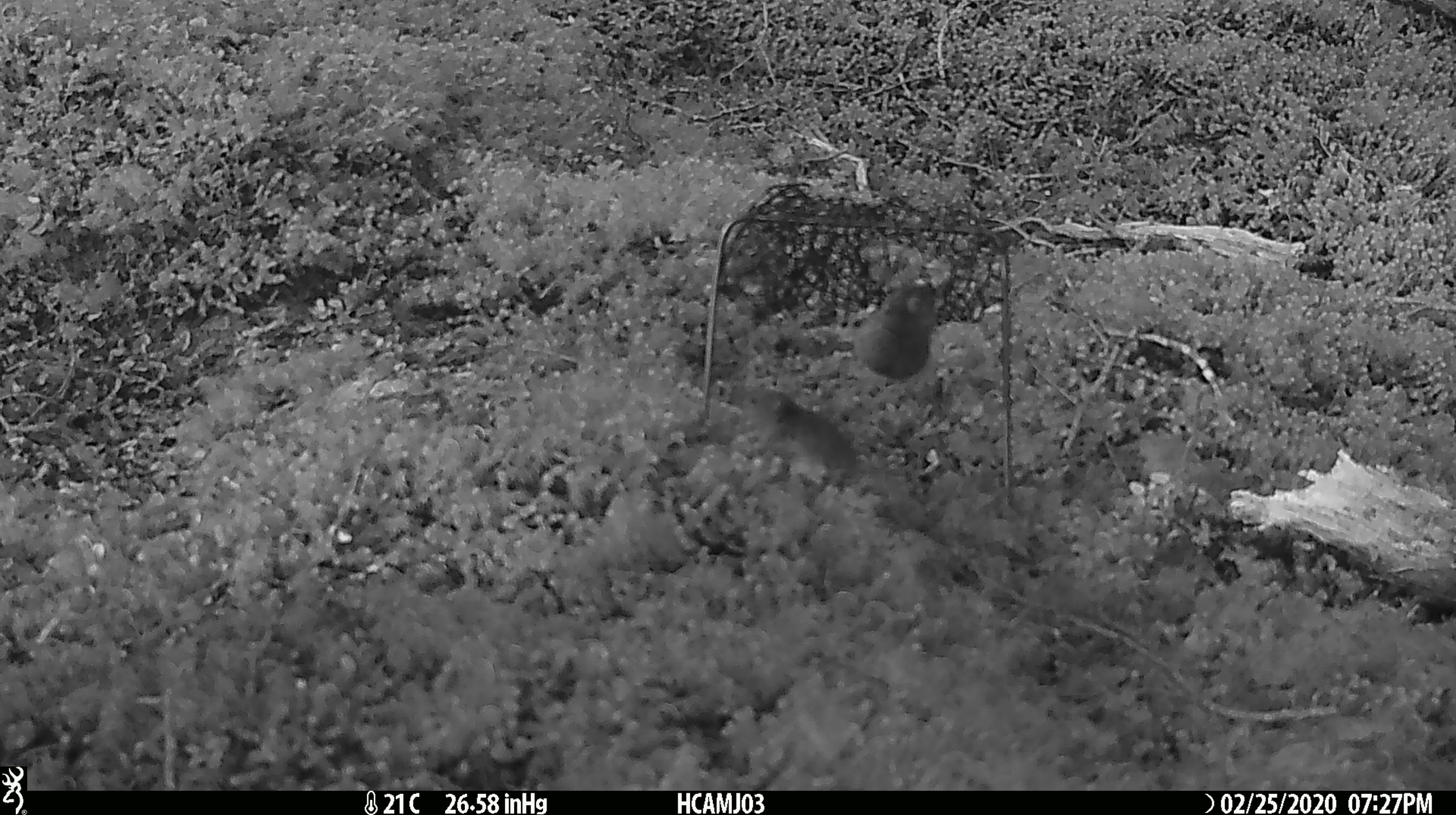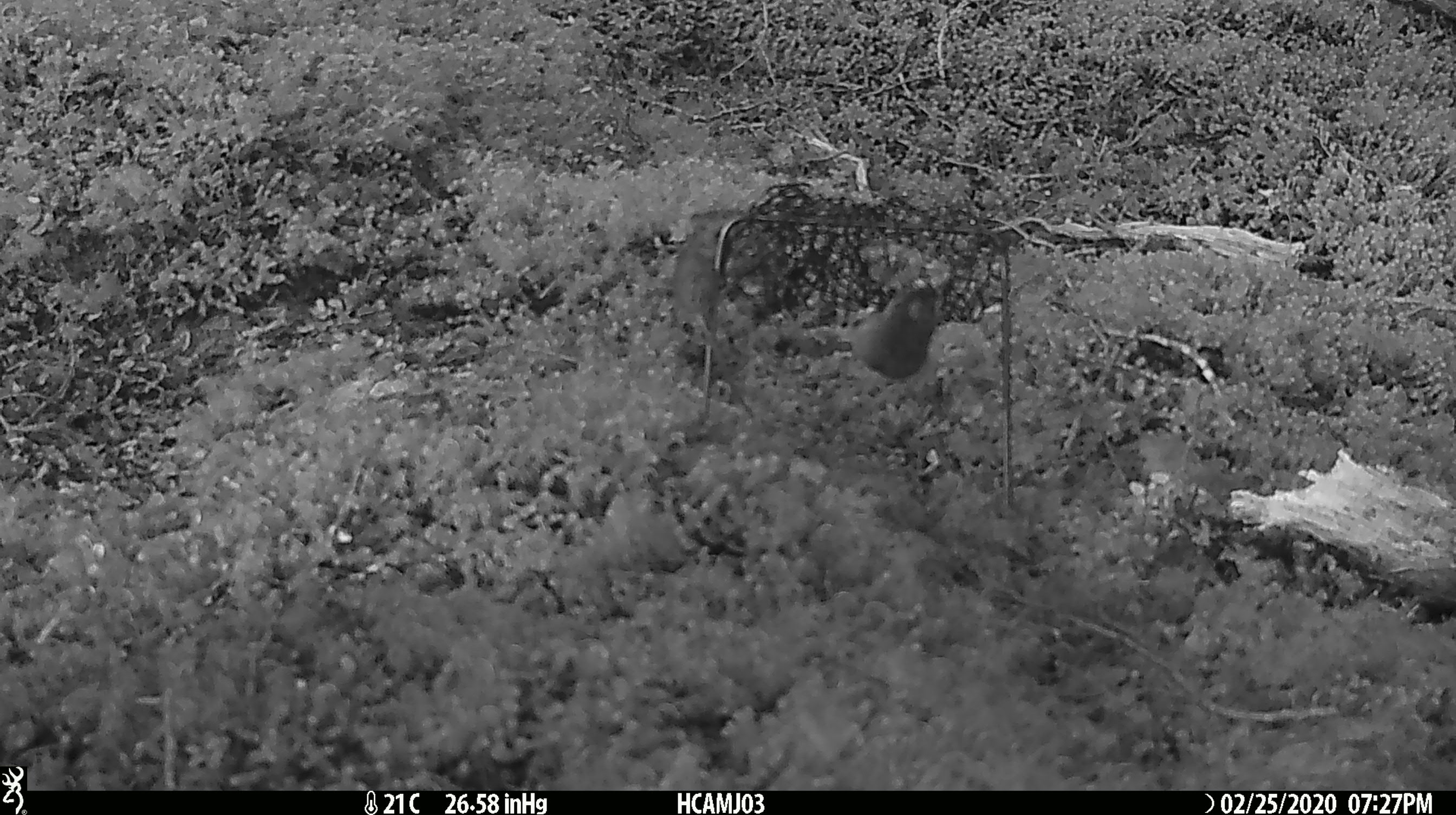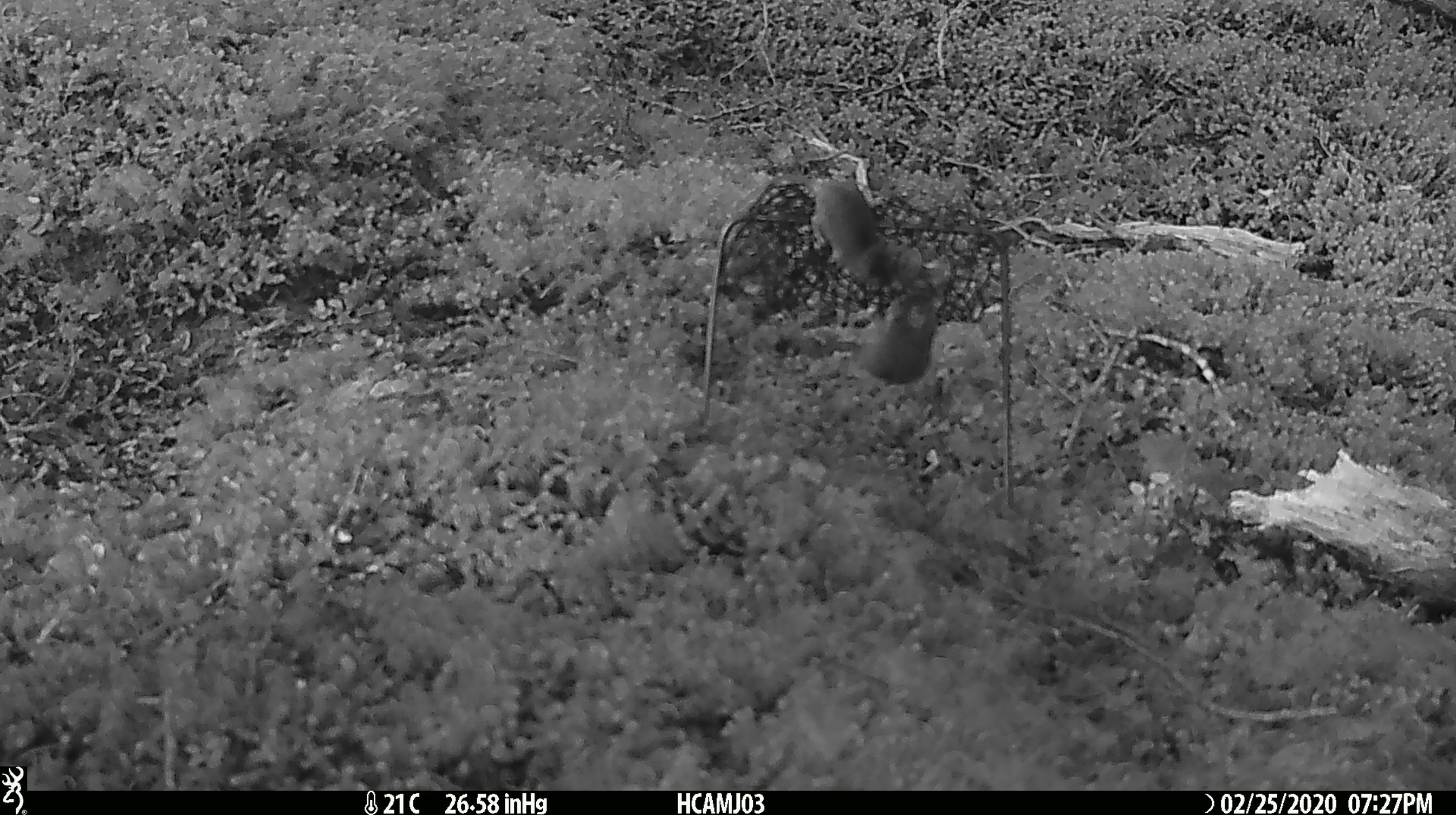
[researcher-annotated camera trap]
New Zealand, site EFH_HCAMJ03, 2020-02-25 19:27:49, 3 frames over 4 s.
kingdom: Animalia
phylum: Chordata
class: Mammalia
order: Rodentia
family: Muridae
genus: Mus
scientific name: Mus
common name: mouse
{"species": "mouse (Mus)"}